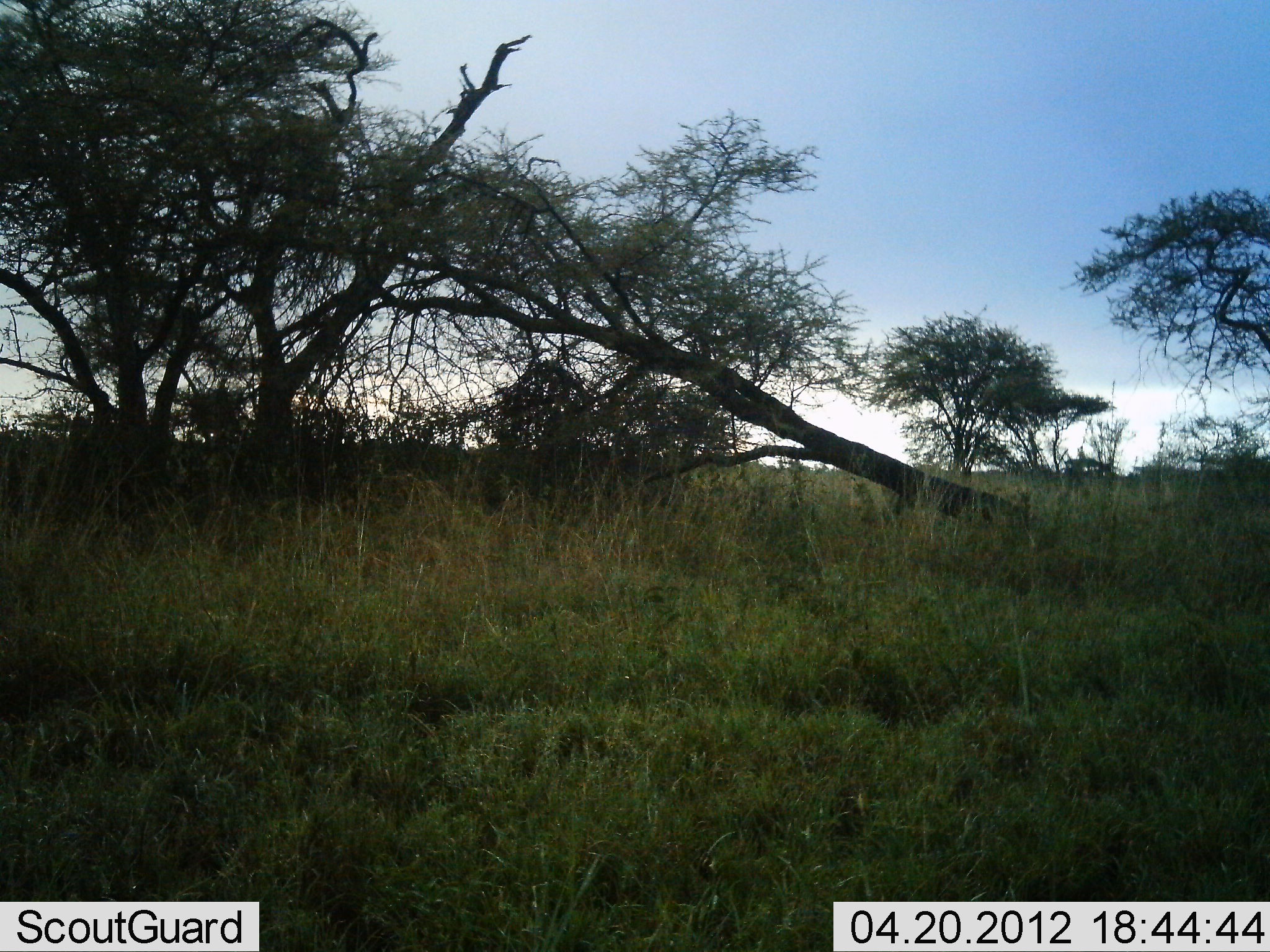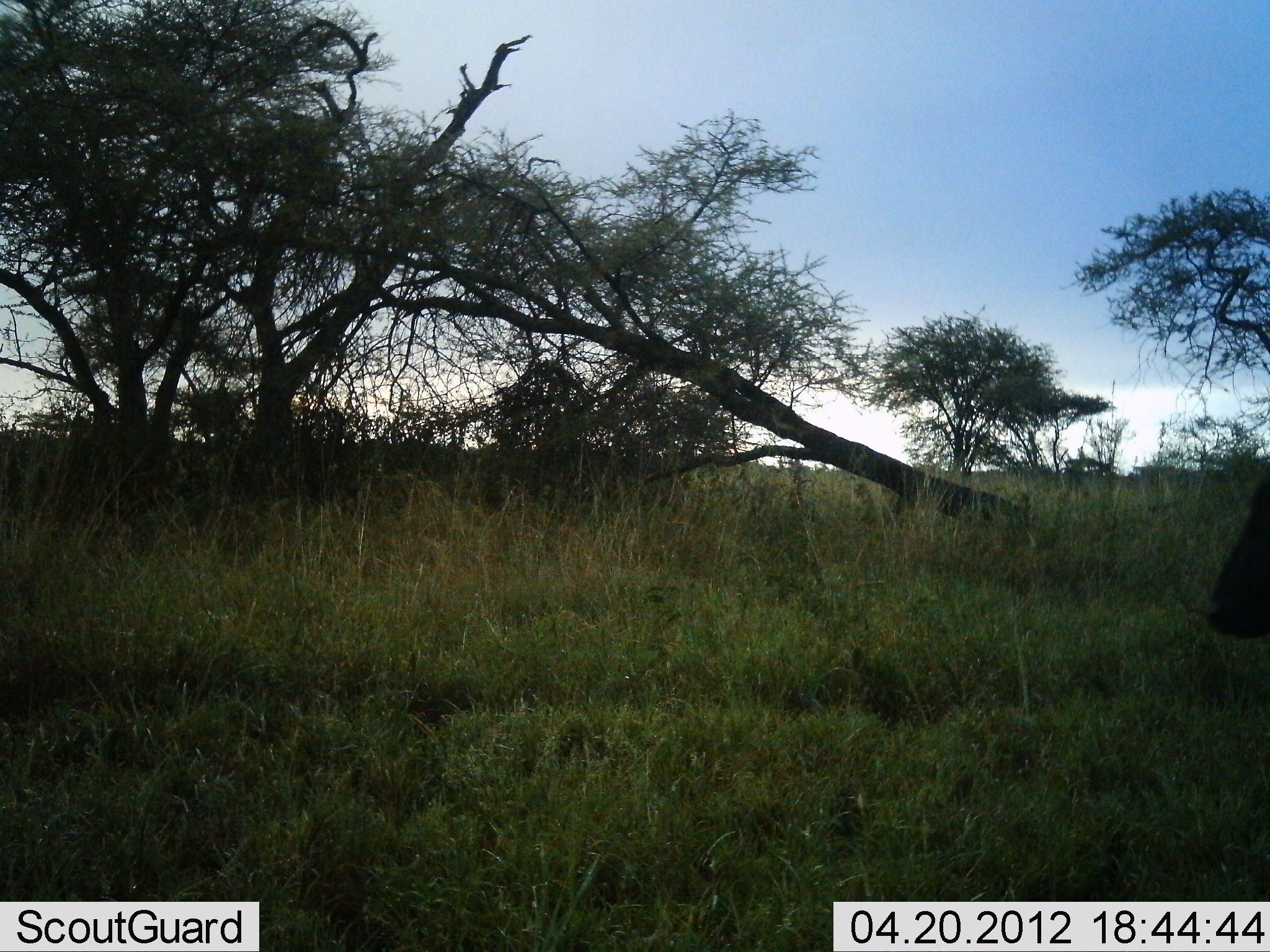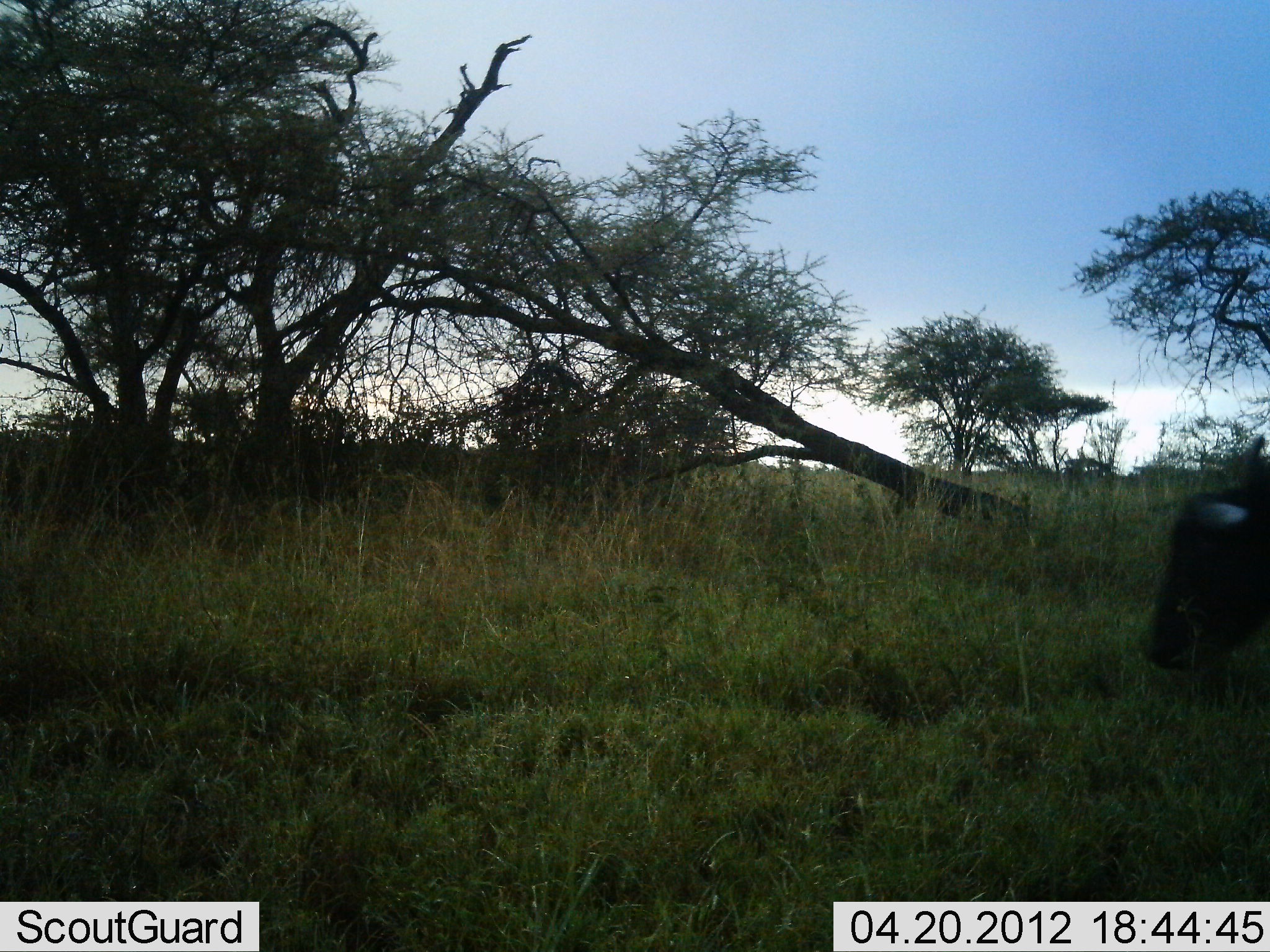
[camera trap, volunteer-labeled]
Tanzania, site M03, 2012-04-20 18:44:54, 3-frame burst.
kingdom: Animalia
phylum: Chordata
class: Mammalia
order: Artiodactyla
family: Bovidae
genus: Syncerus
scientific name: Syncerus caffer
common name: cape buffalo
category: buffalo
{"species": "buffalo (cape buffalo) (Syncerus caffer)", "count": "1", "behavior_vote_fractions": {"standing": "0%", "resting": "0%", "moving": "100%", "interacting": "0%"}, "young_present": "0%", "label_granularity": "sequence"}